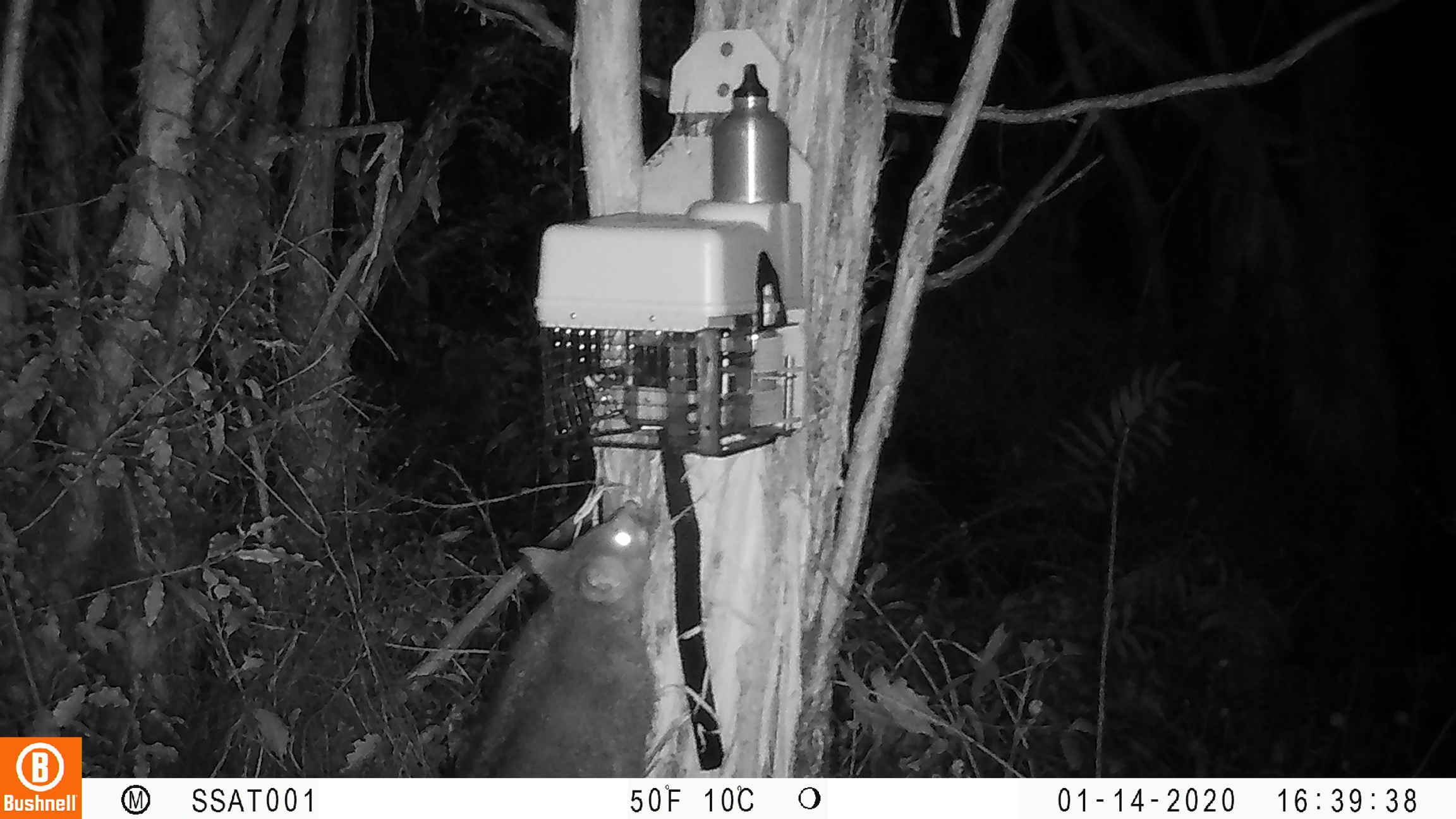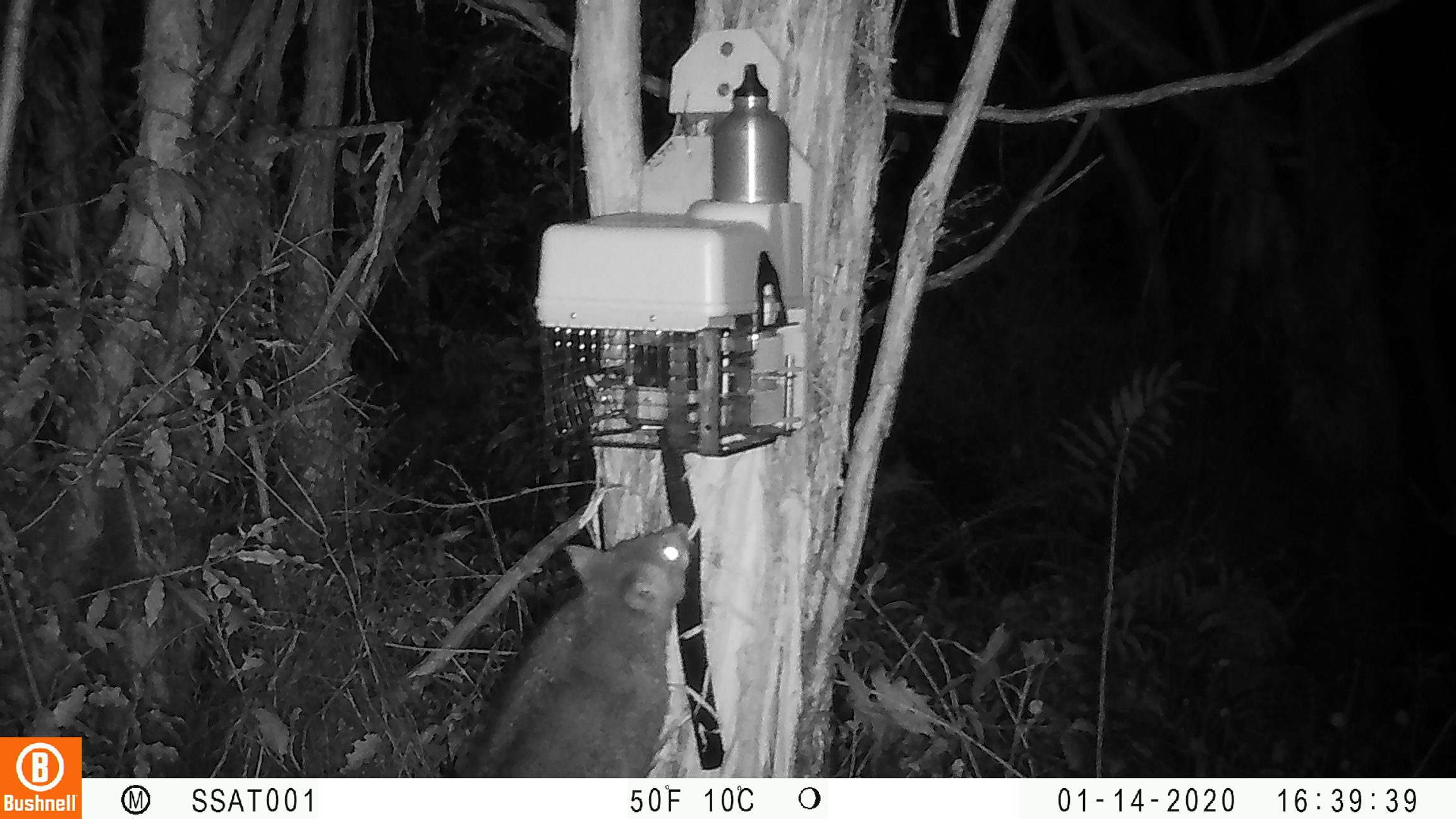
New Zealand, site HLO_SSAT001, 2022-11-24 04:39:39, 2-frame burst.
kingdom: Animalia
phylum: Chordata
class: Mammalia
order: Diprotodontia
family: Phalangeridae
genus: Trichosurus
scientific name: Trichosurus vulpecula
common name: common brushtail possum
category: possum